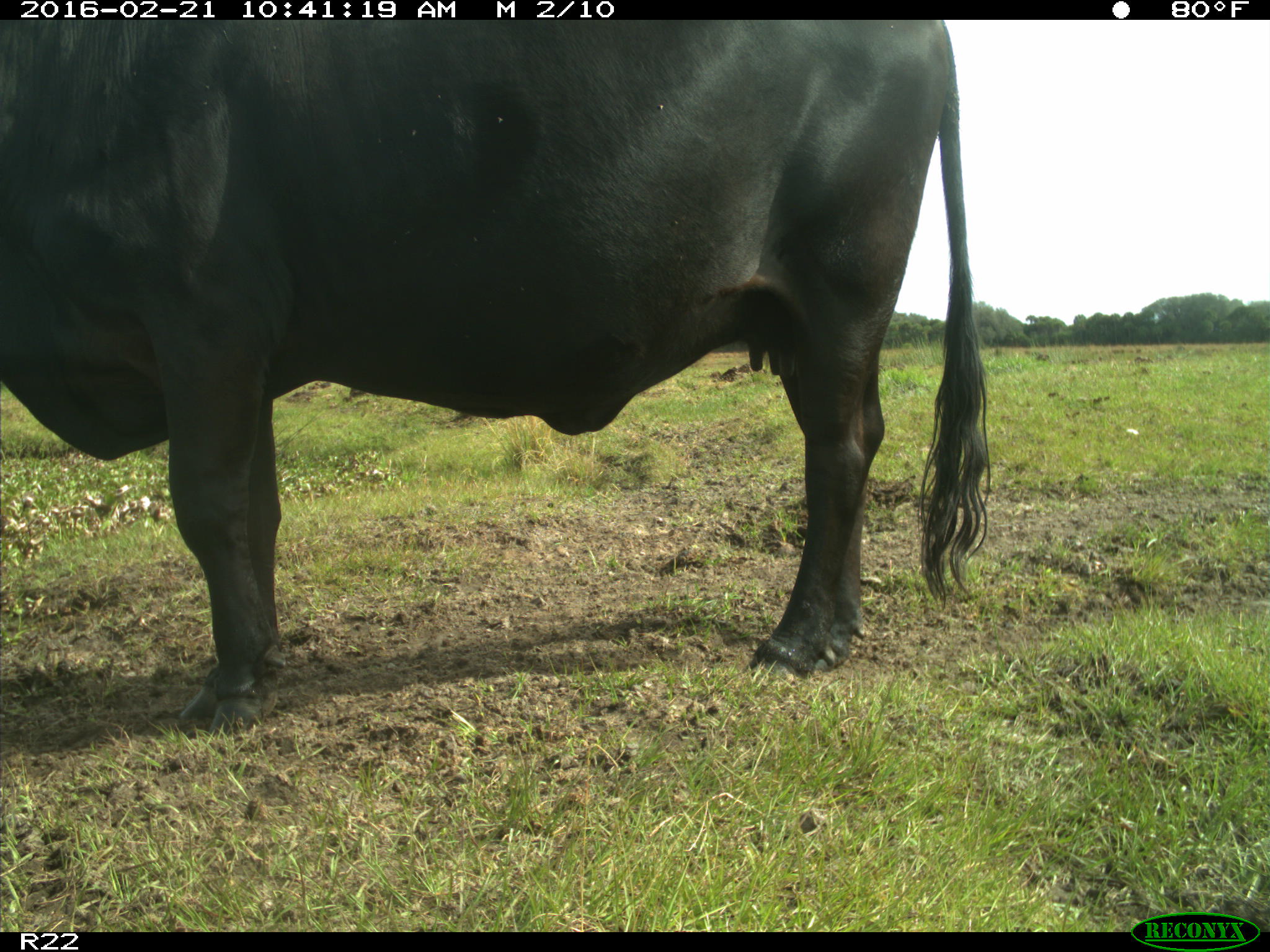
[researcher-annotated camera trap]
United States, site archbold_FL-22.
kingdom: Animalia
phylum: Chordata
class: Mammalia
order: Artiodactyla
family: Bovidae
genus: Bos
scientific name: Bos taurus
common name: domestic cow